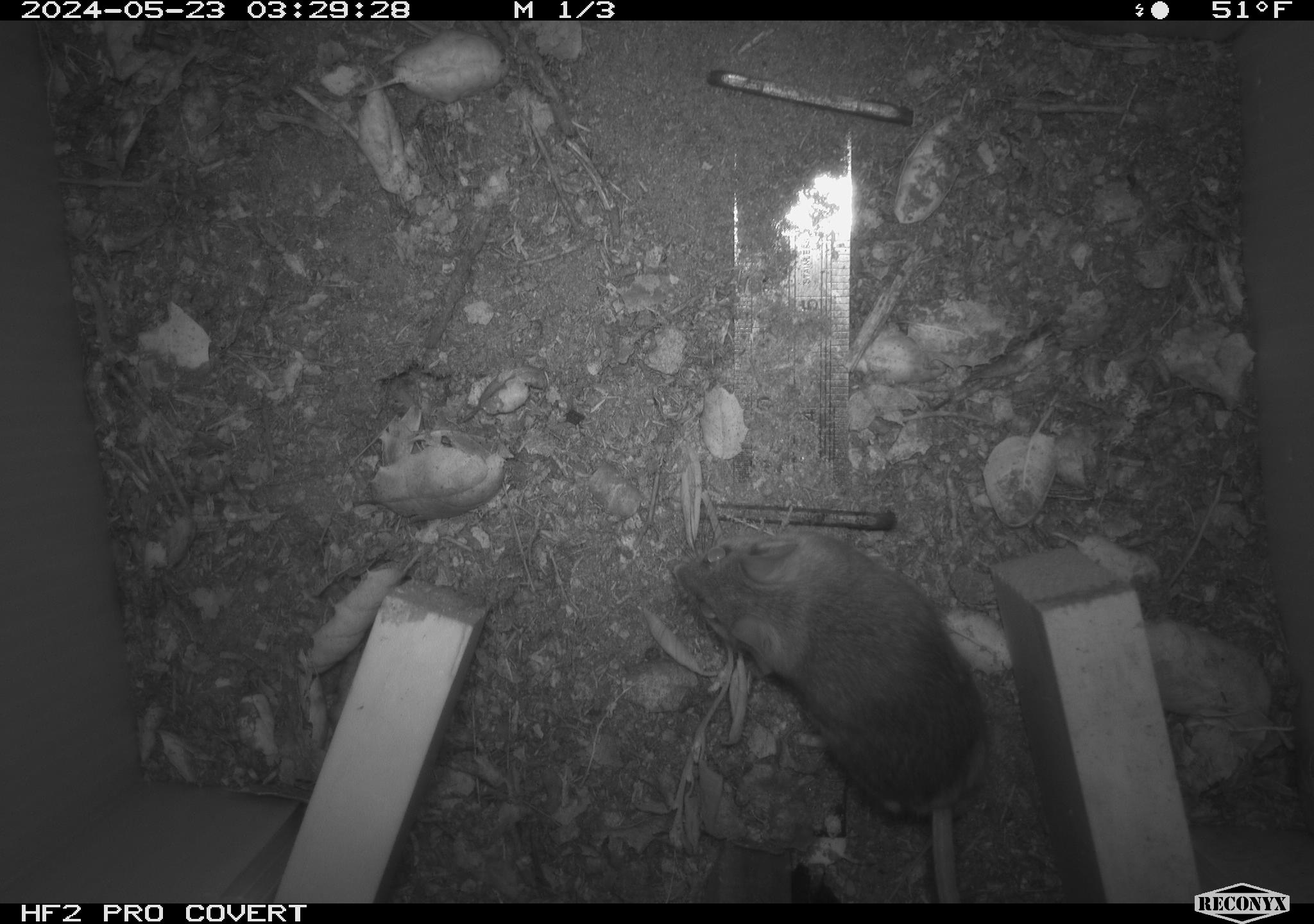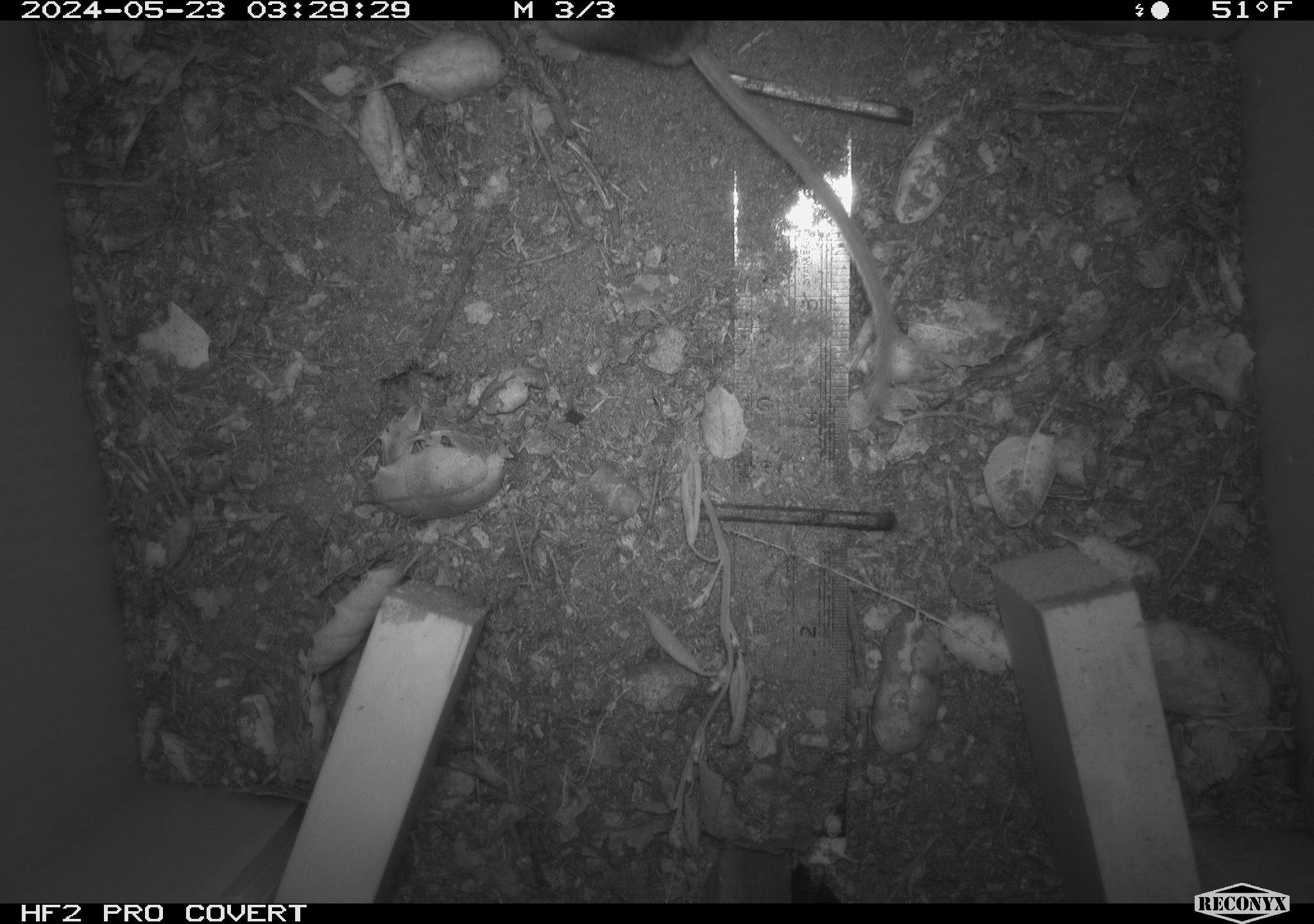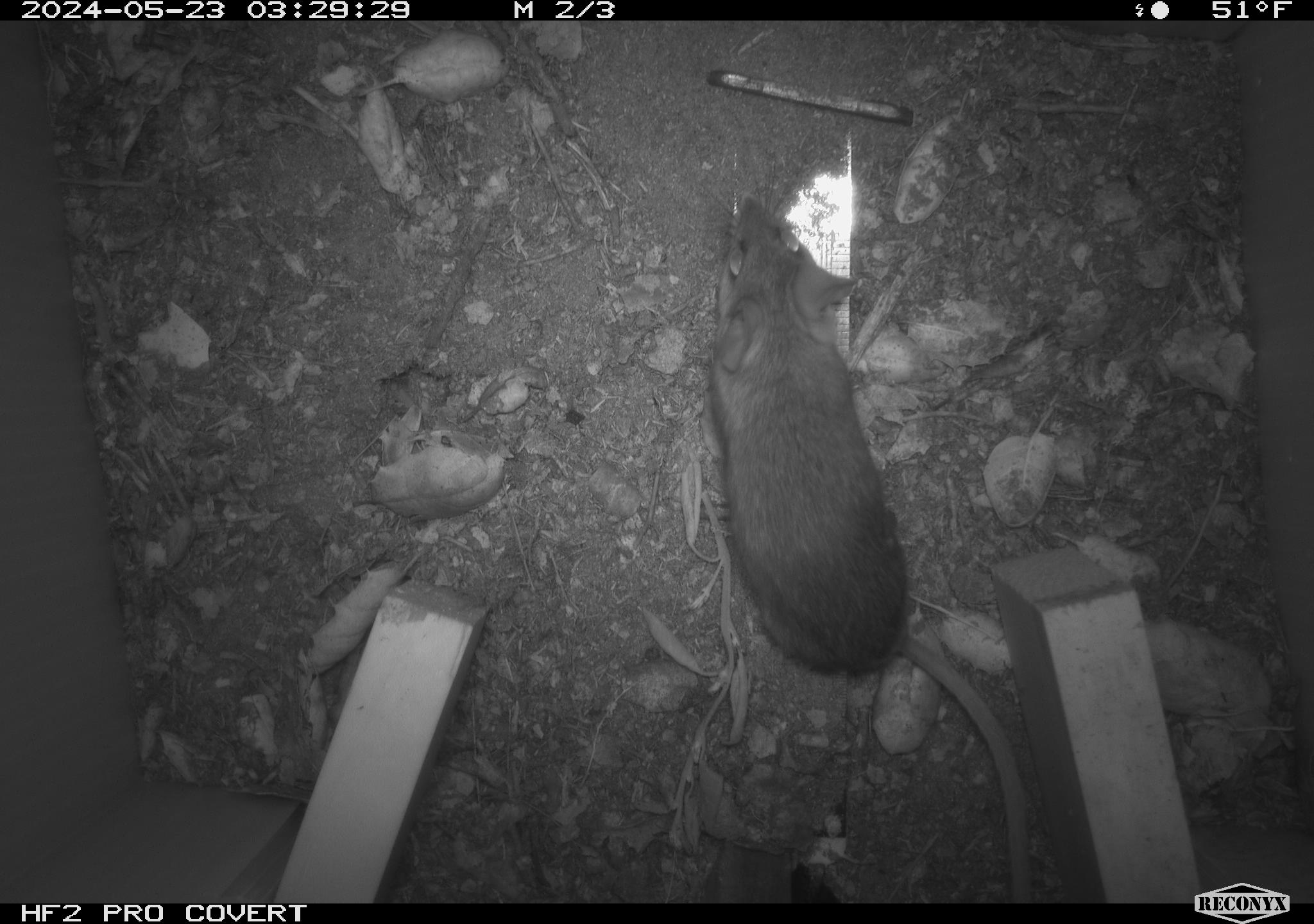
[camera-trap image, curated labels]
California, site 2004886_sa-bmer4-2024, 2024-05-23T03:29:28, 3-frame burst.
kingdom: Animalia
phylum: Chordata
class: Mammalia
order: Rodentia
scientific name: Rodentia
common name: mouse species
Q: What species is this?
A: Mouse species (Rodentia).